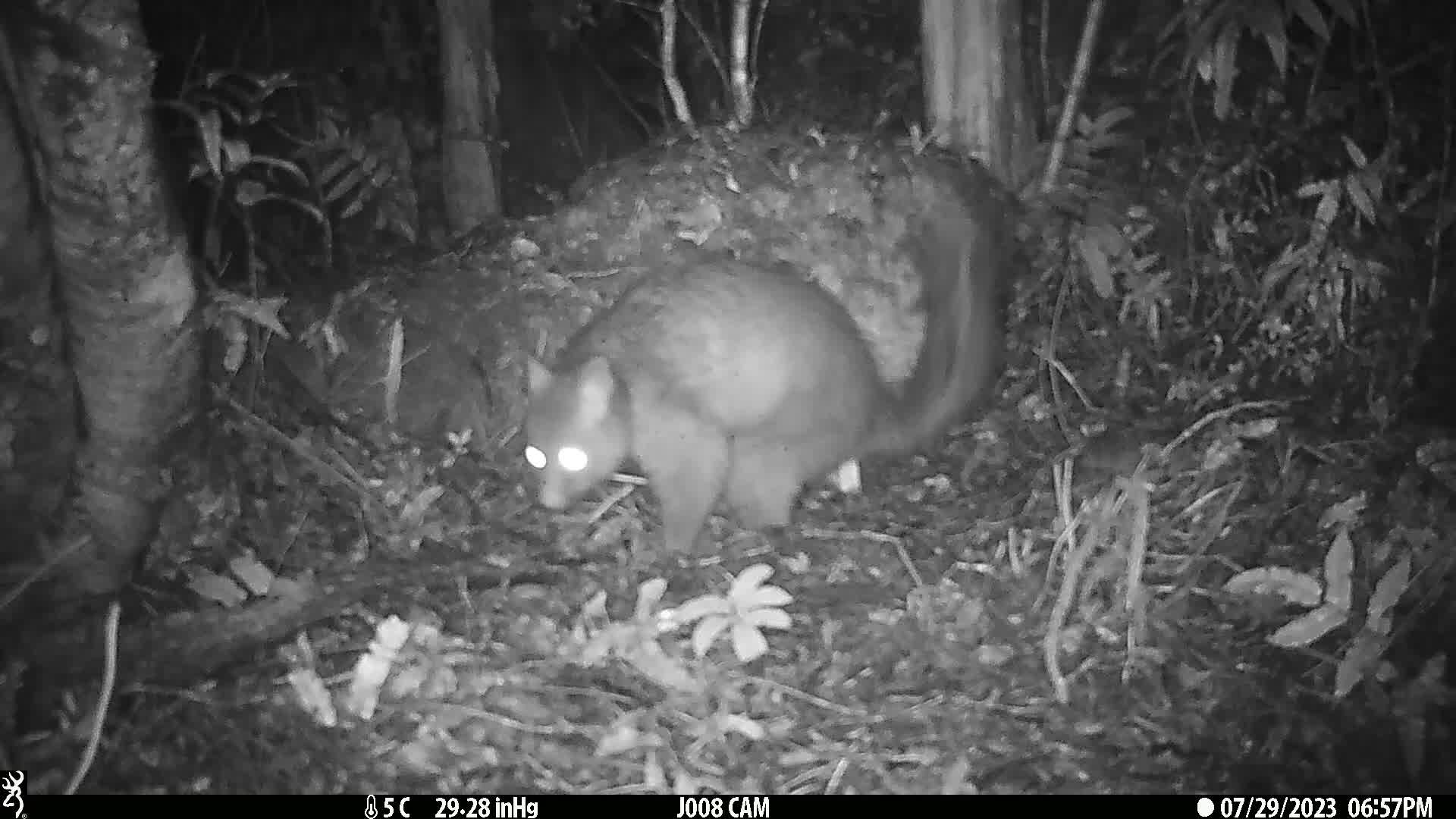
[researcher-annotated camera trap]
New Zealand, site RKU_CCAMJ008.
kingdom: Animalia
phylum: Chordata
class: Mammalia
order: Diprotodontia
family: Phalangeridae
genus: Trichosurus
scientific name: Trichosurus vulpecula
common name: common brushtail possum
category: possum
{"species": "possum (common brushtail possum) (Trichosurus vulpecula)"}